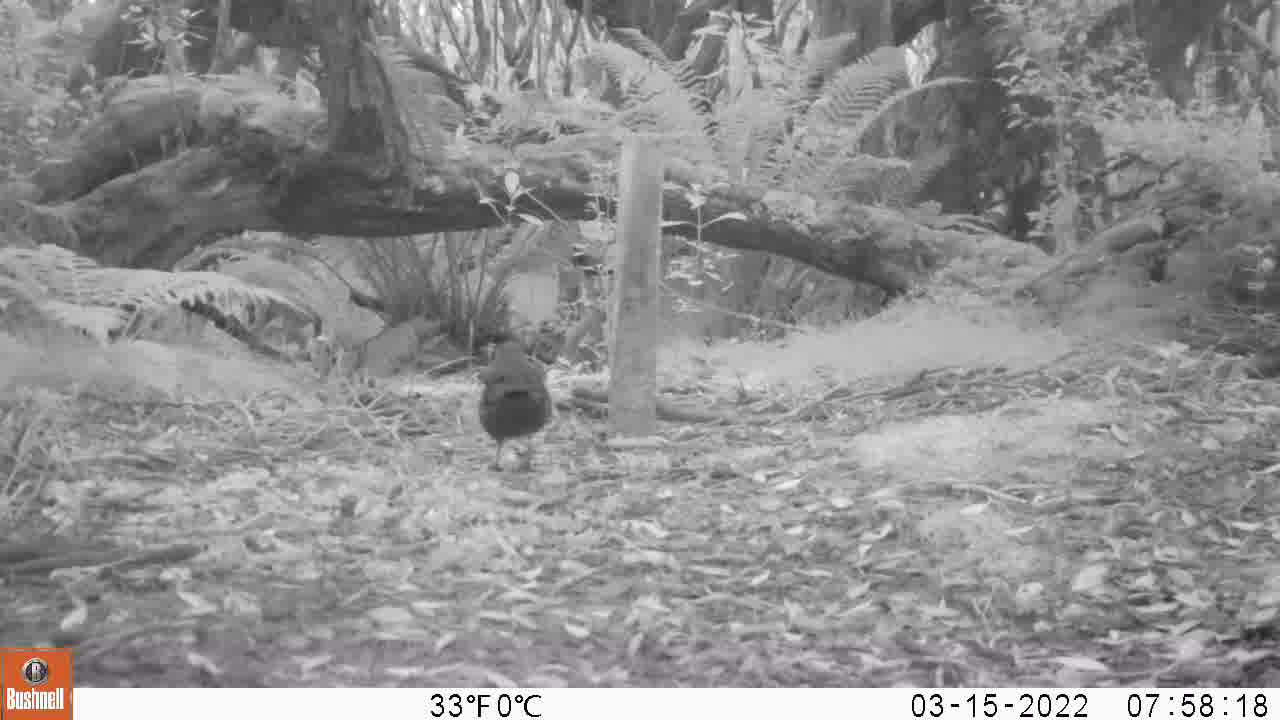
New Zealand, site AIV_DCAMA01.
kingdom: Animalia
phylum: Chordata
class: Aves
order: Passeriformes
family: Turdidae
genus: Turdus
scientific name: Turdus merula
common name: eurasian blackbird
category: blackbird